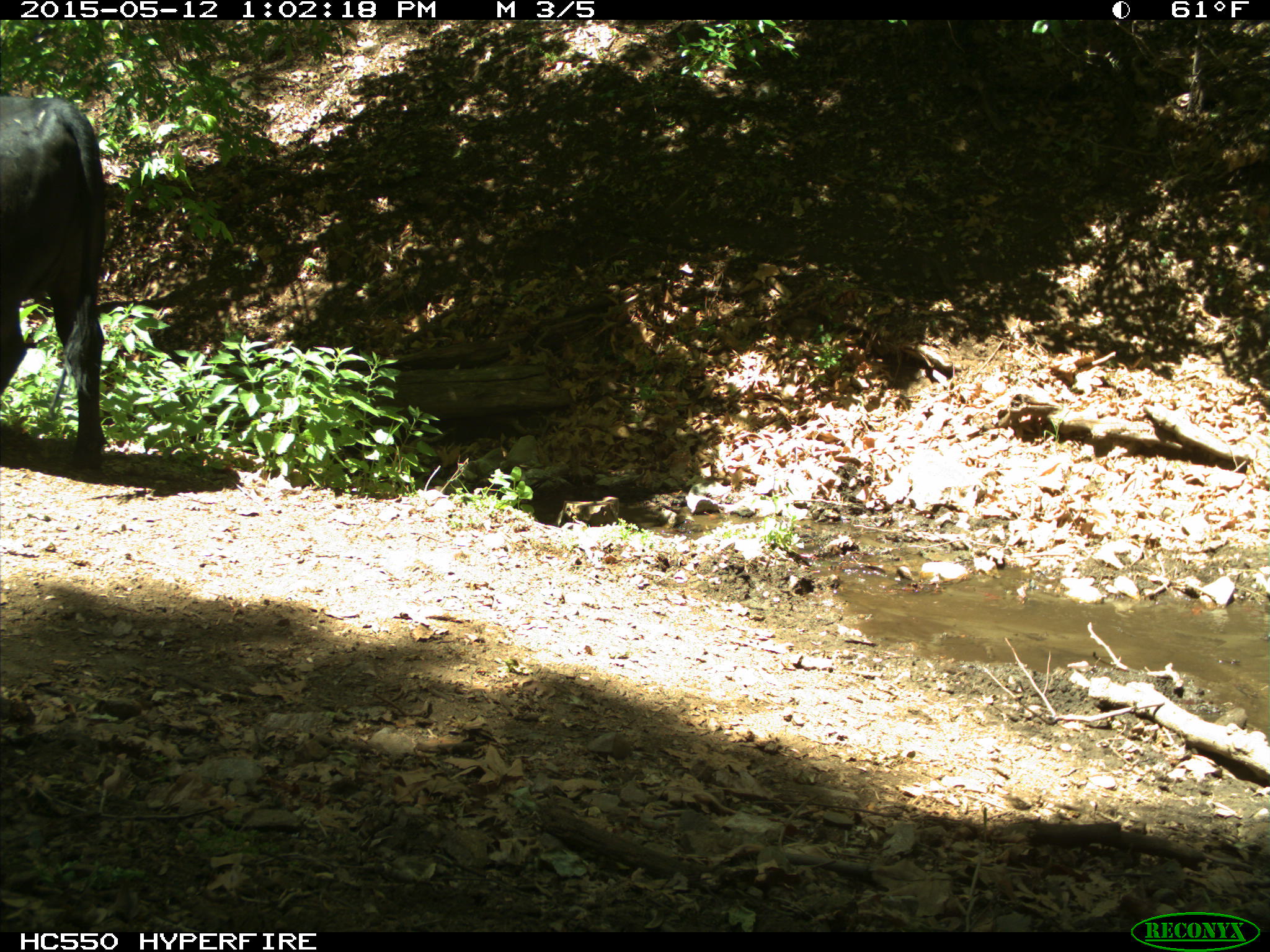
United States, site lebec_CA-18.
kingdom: Animalia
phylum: Chordata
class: Mammalia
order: Artiodactyla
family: Bovidae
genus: Bos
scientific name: Bos taurus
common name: domestic cow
Bos taurus (domestic cow).